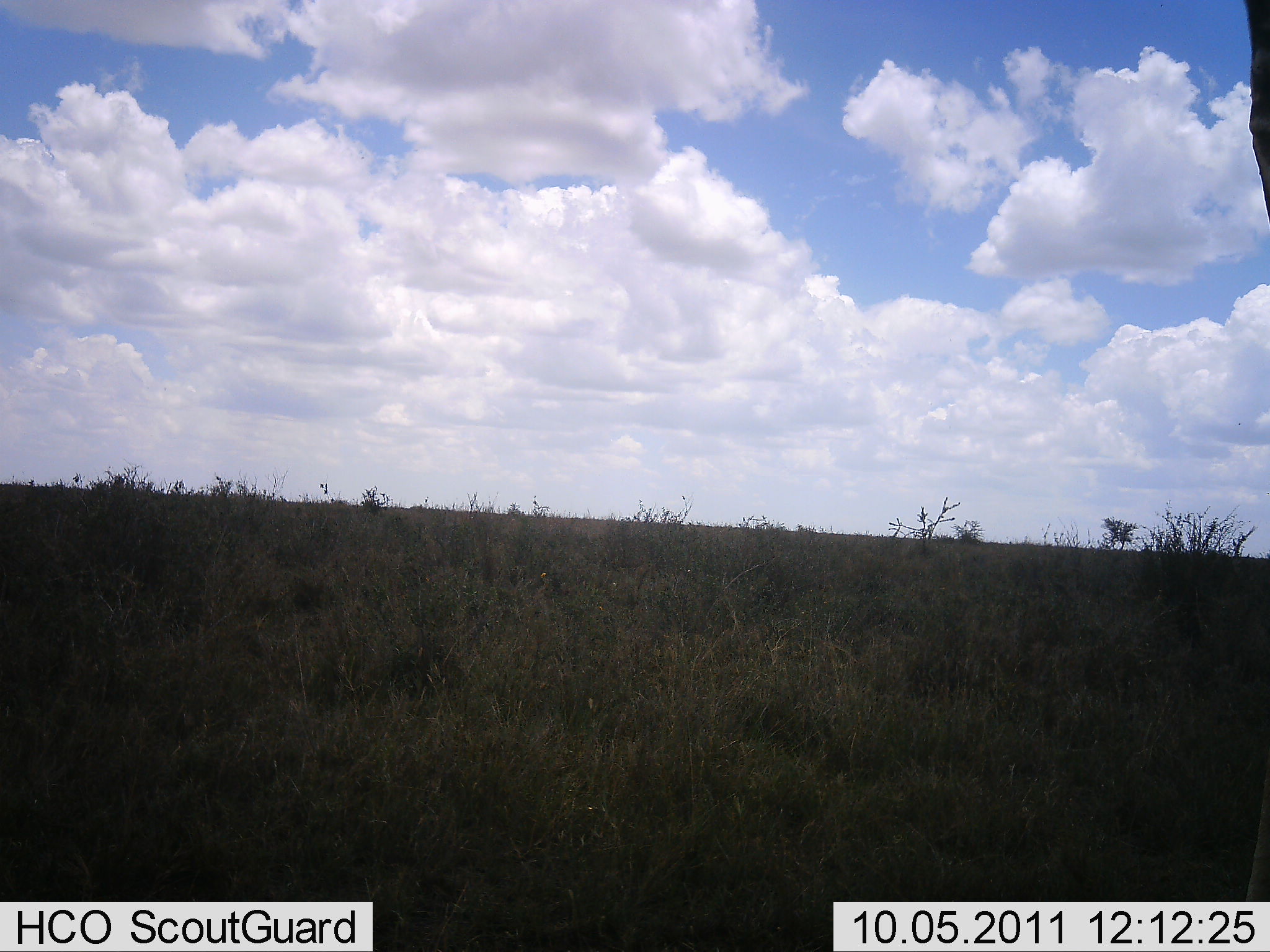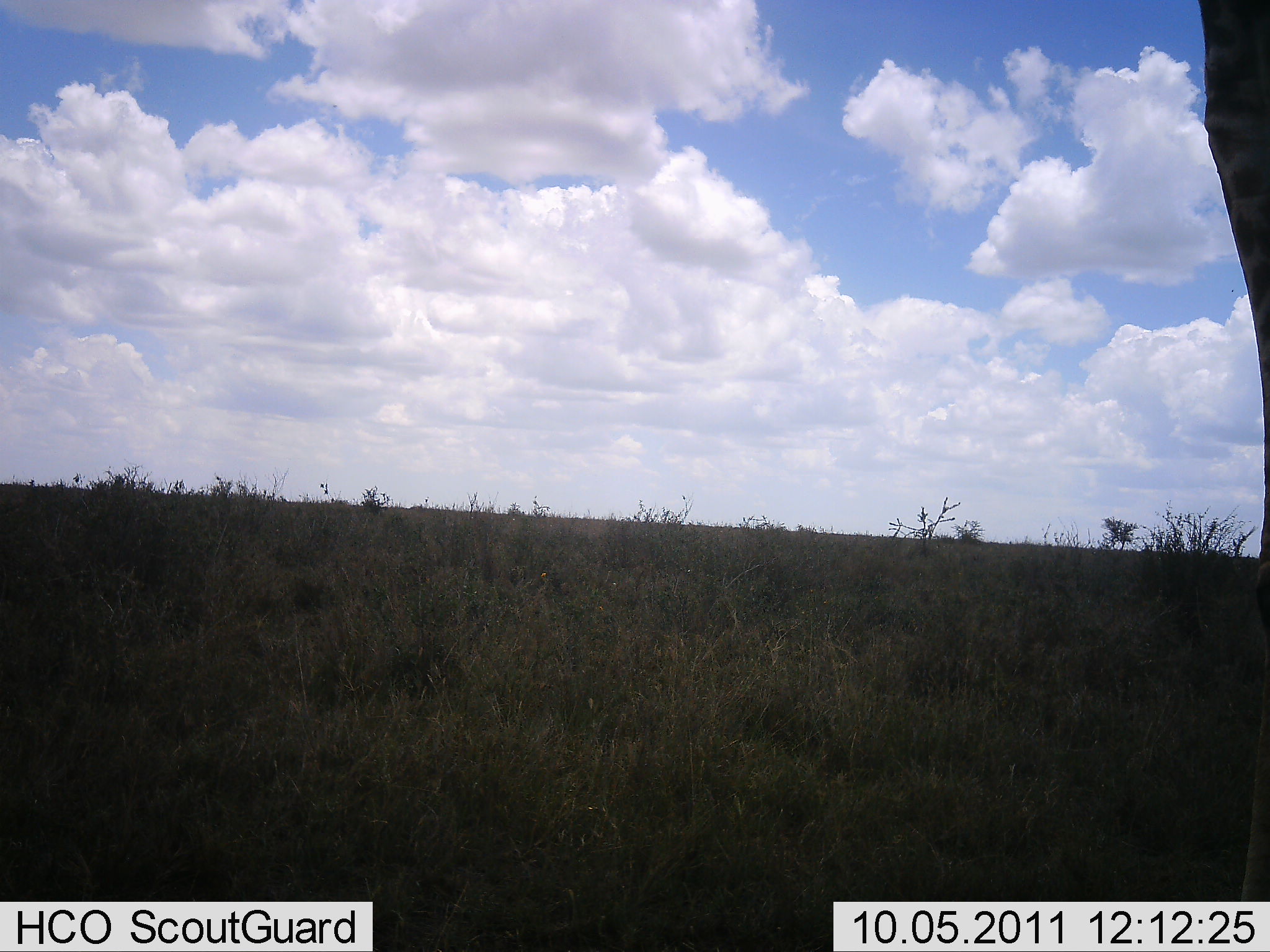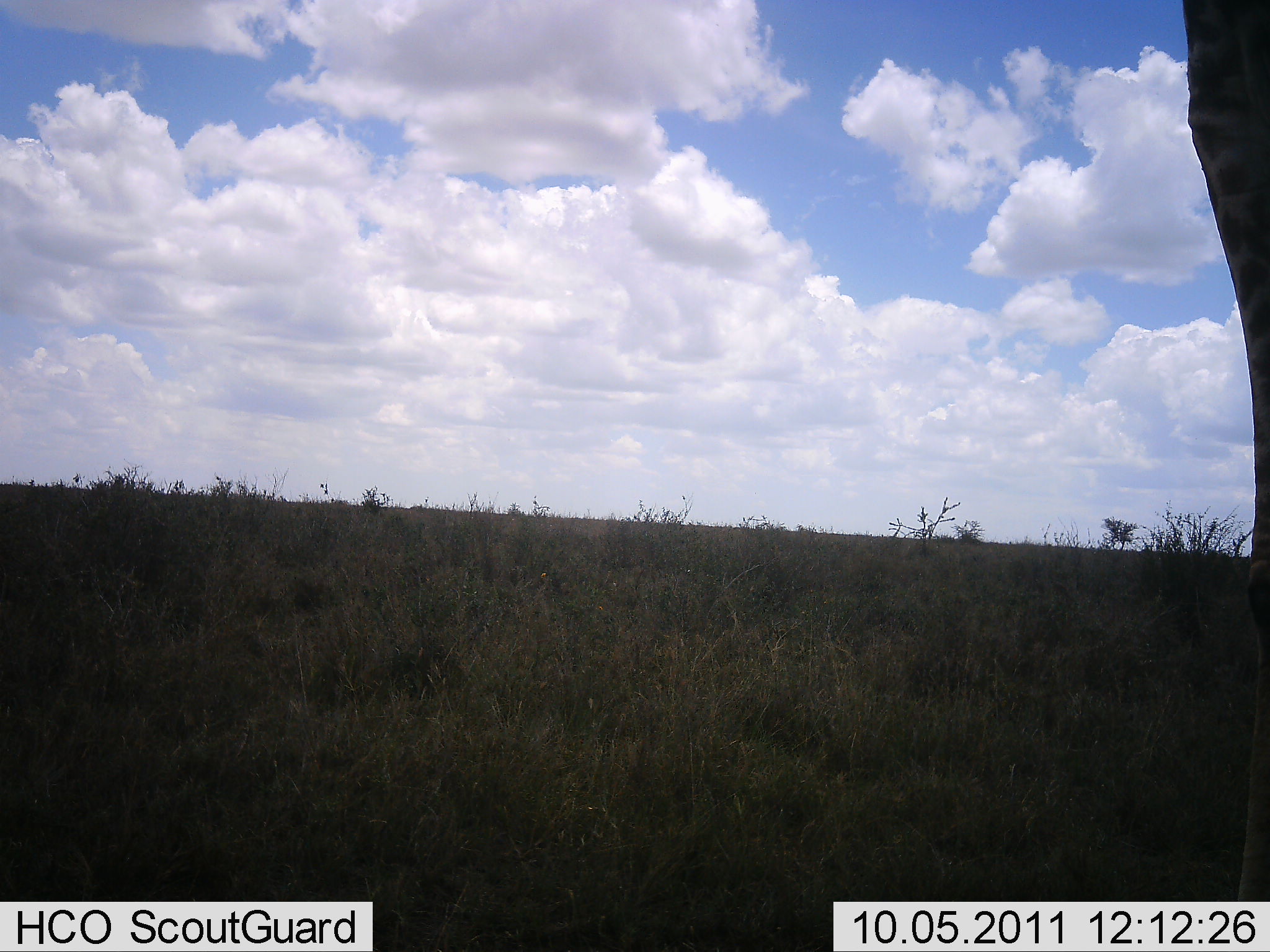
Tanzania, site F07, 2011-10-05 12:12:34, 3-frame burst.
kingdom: Animalia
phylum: Chordata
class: Mammalia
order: Artiodactyla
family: Giraffidae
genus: Giraffa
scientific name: Giraffa camelopardalis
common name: giraffe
Giraffe (Giraffa camelopardalis), count 1. Behavior (volunteer vote fractions): standing 73%, resting 0%, moving 45%, interacting 0%. Young present (vote fraction): 0%. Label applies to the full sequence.